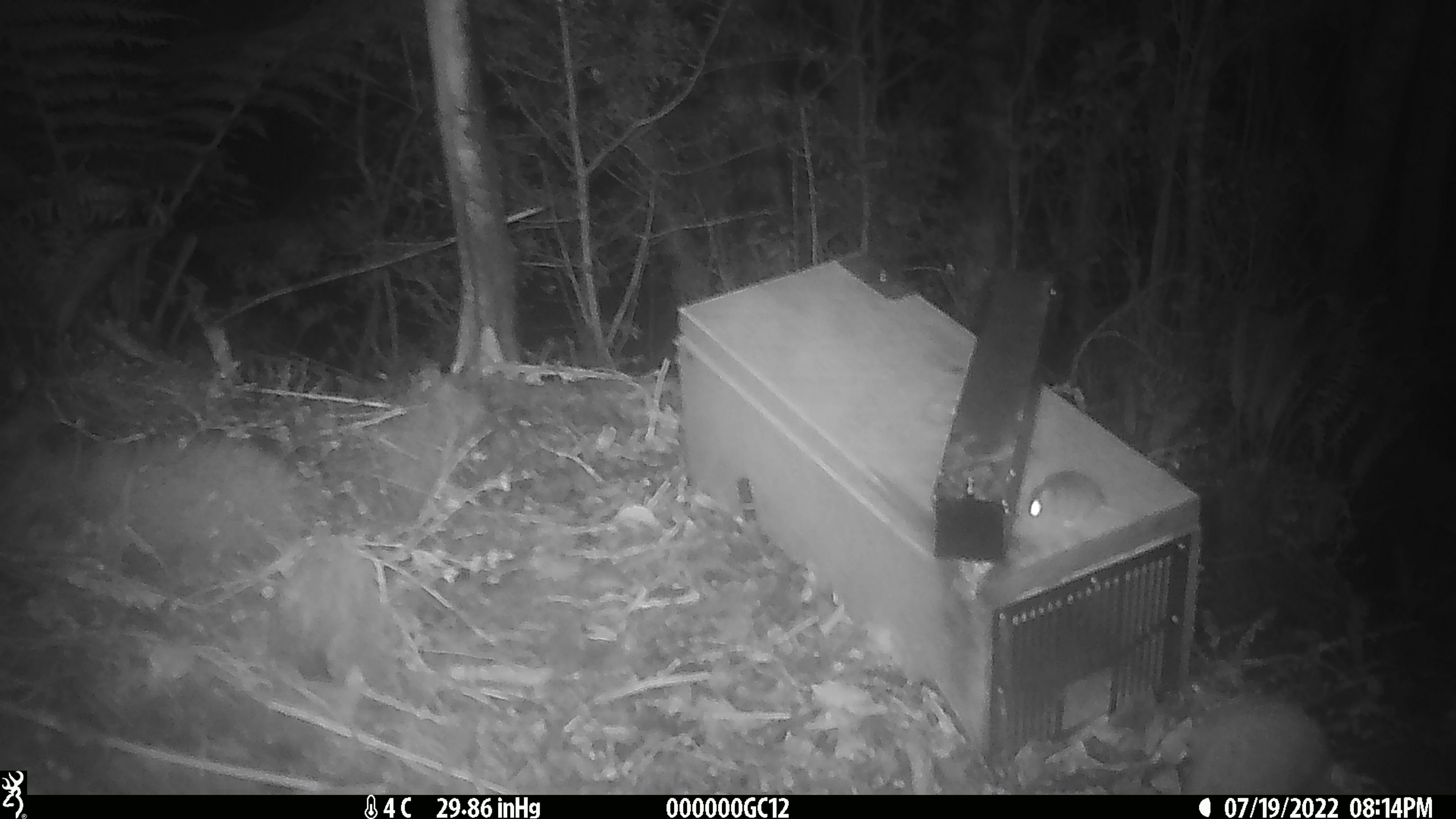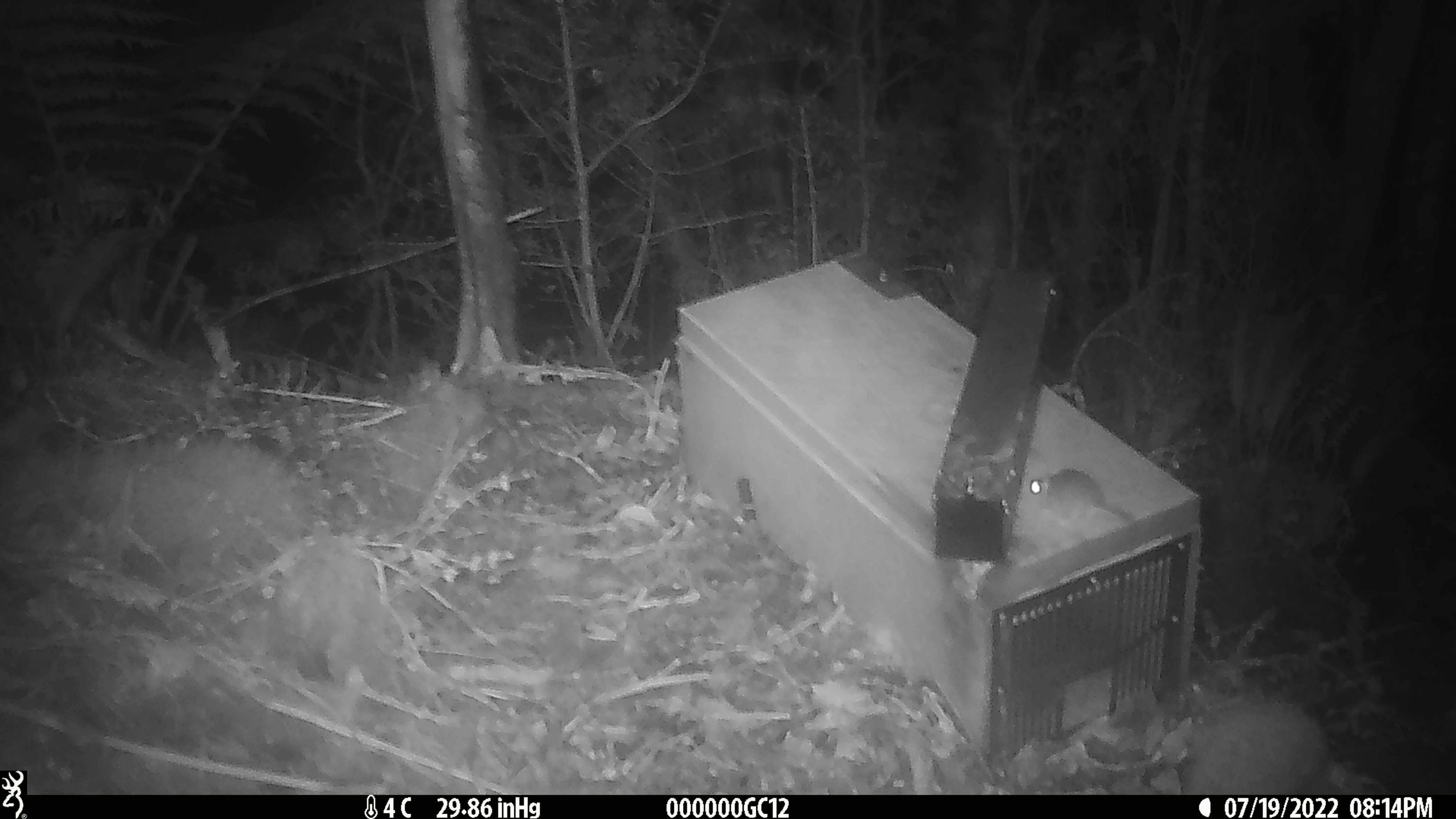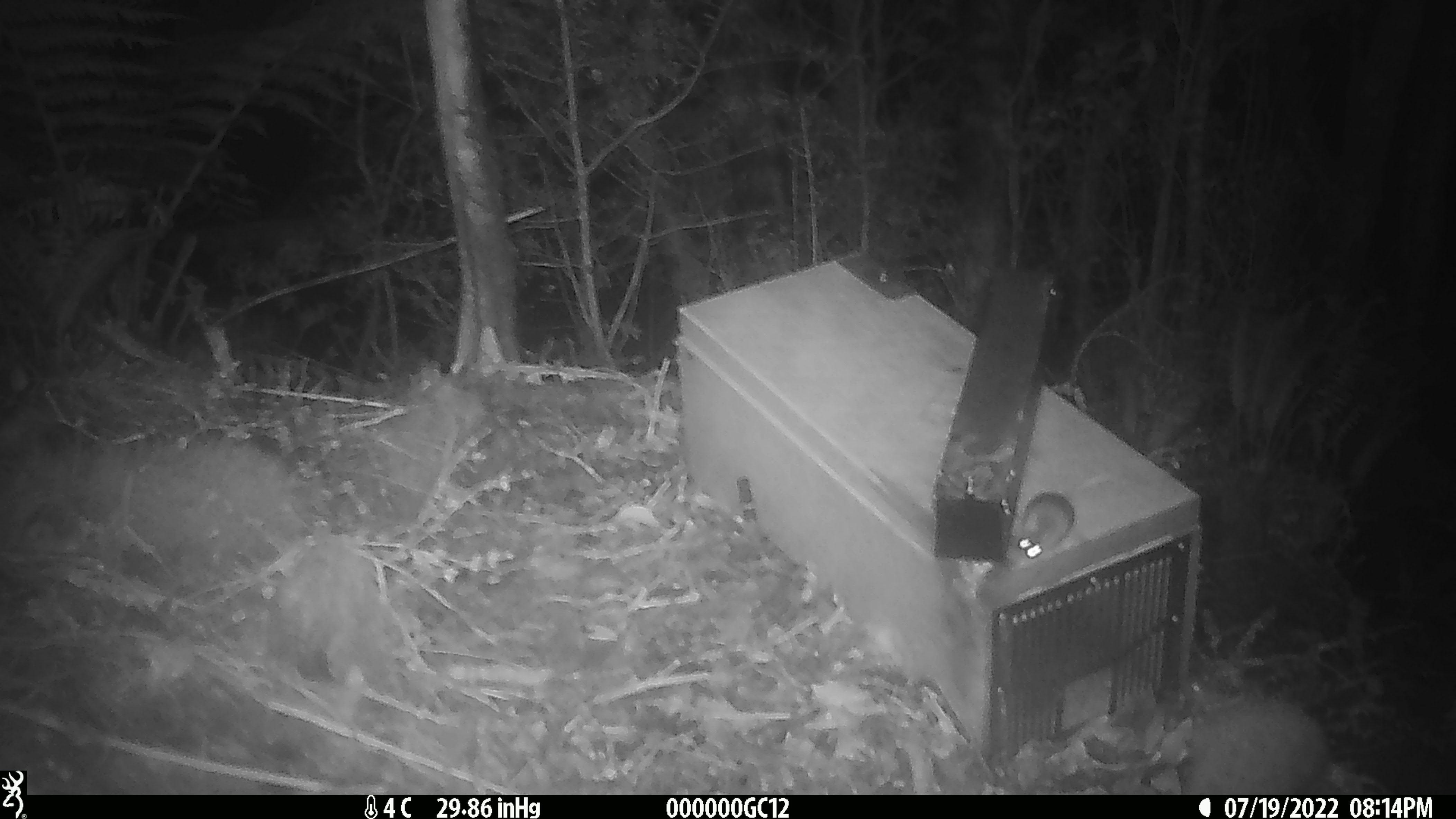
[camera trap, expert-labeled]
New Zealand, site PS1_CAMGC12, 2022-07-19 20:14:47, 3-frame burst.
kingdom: Animalia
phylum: Chordata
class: Mammalia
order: Rodentia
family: Muridae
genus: Mus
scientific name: Mus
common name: mouse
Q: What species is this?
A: Mouse (Mus).